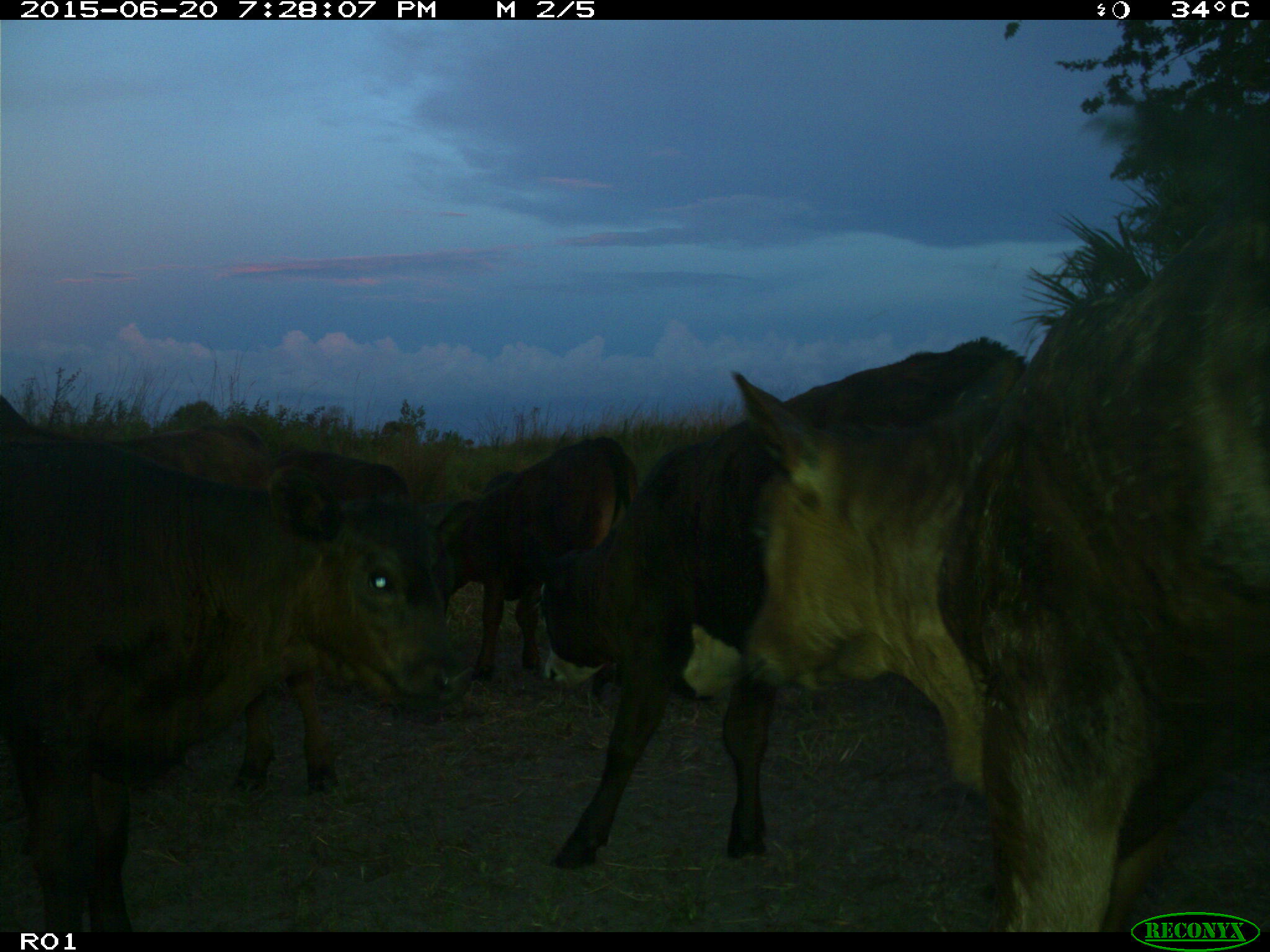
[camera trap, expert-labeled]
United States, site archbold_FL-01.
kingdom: Animalia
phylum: Chordata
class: Mammalia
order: Artiodactyla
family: Bovidae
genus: Bos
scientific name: Bos taurus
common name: domestic cow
Bos taurus (domestic cow).